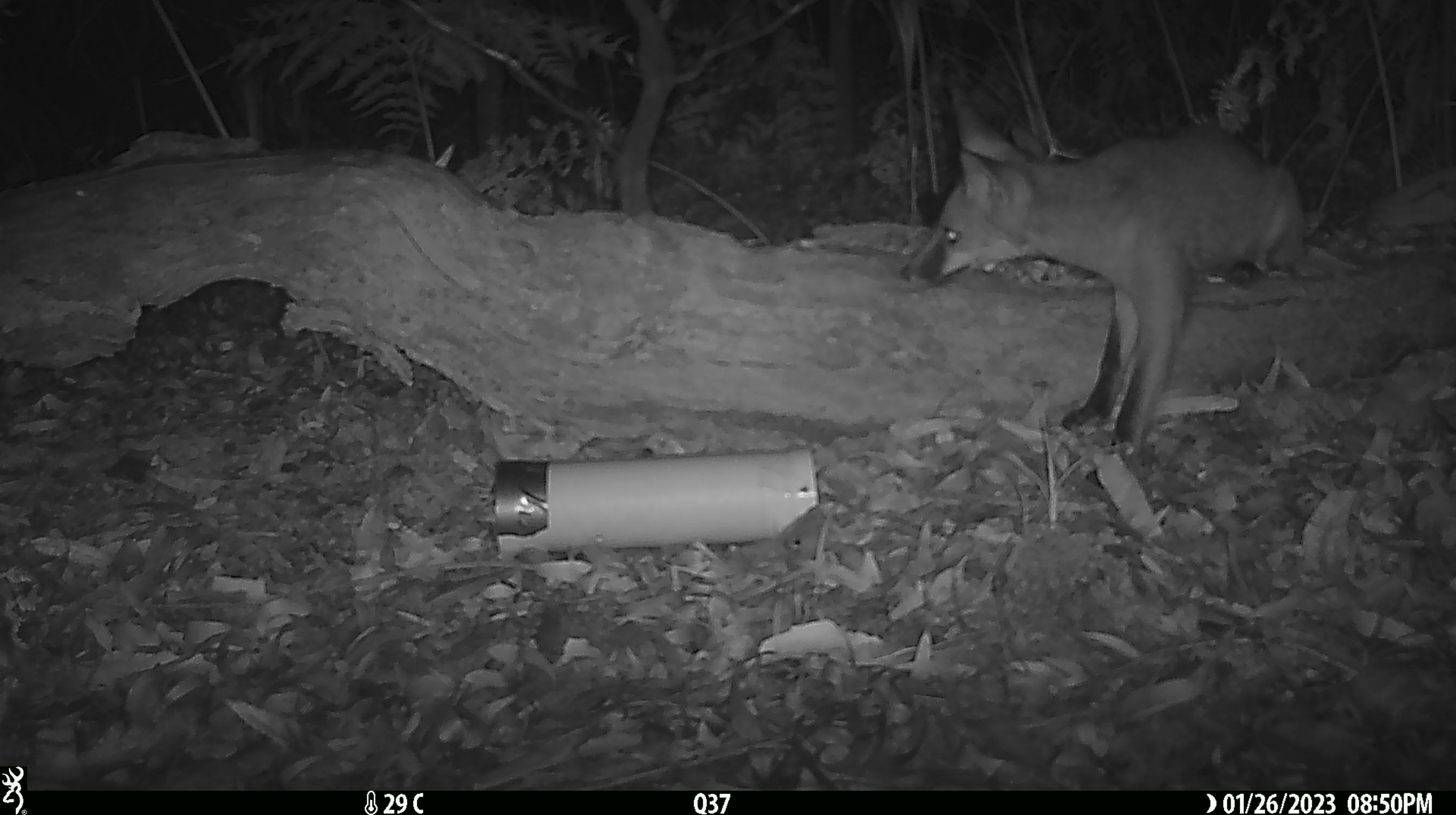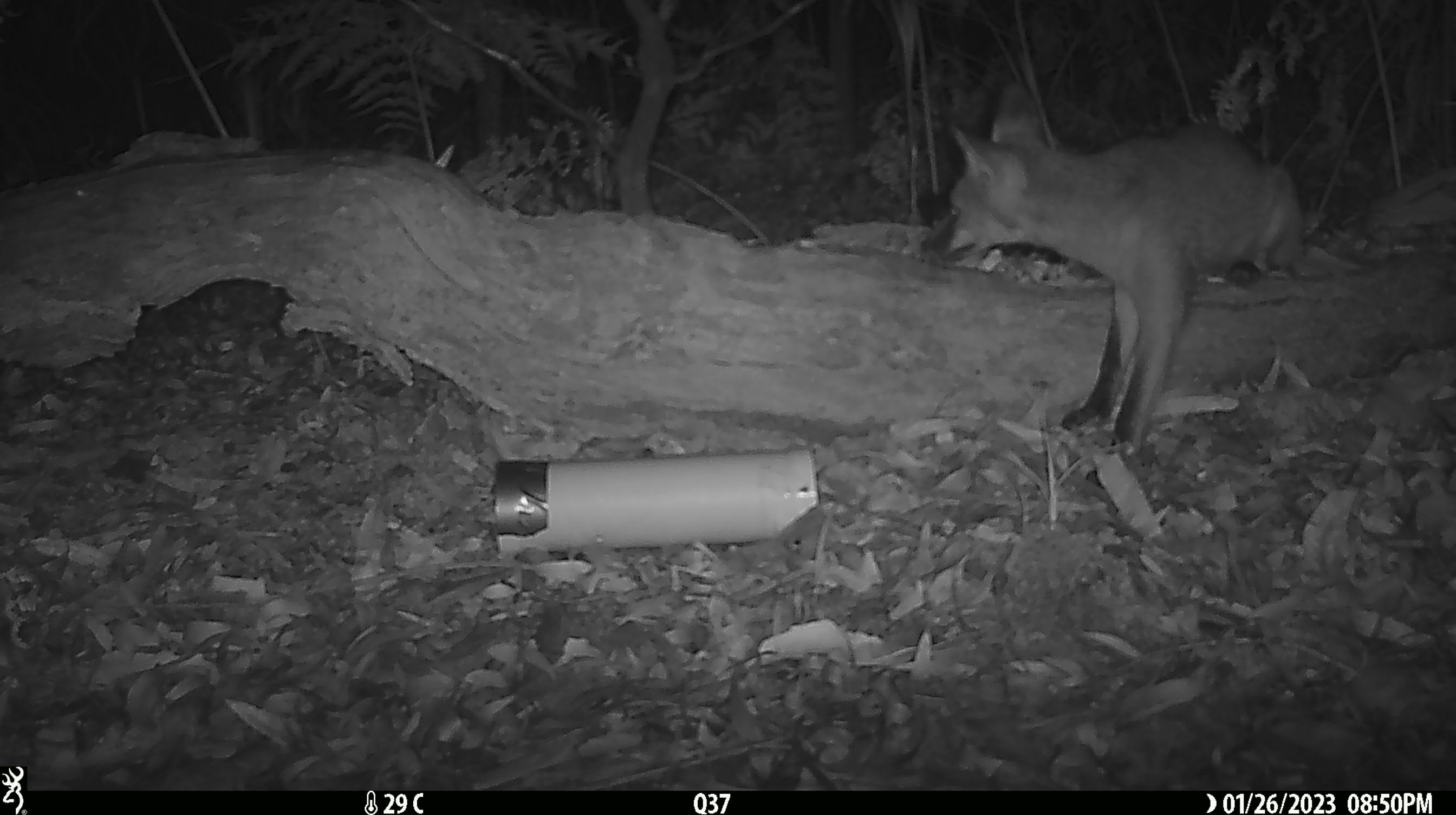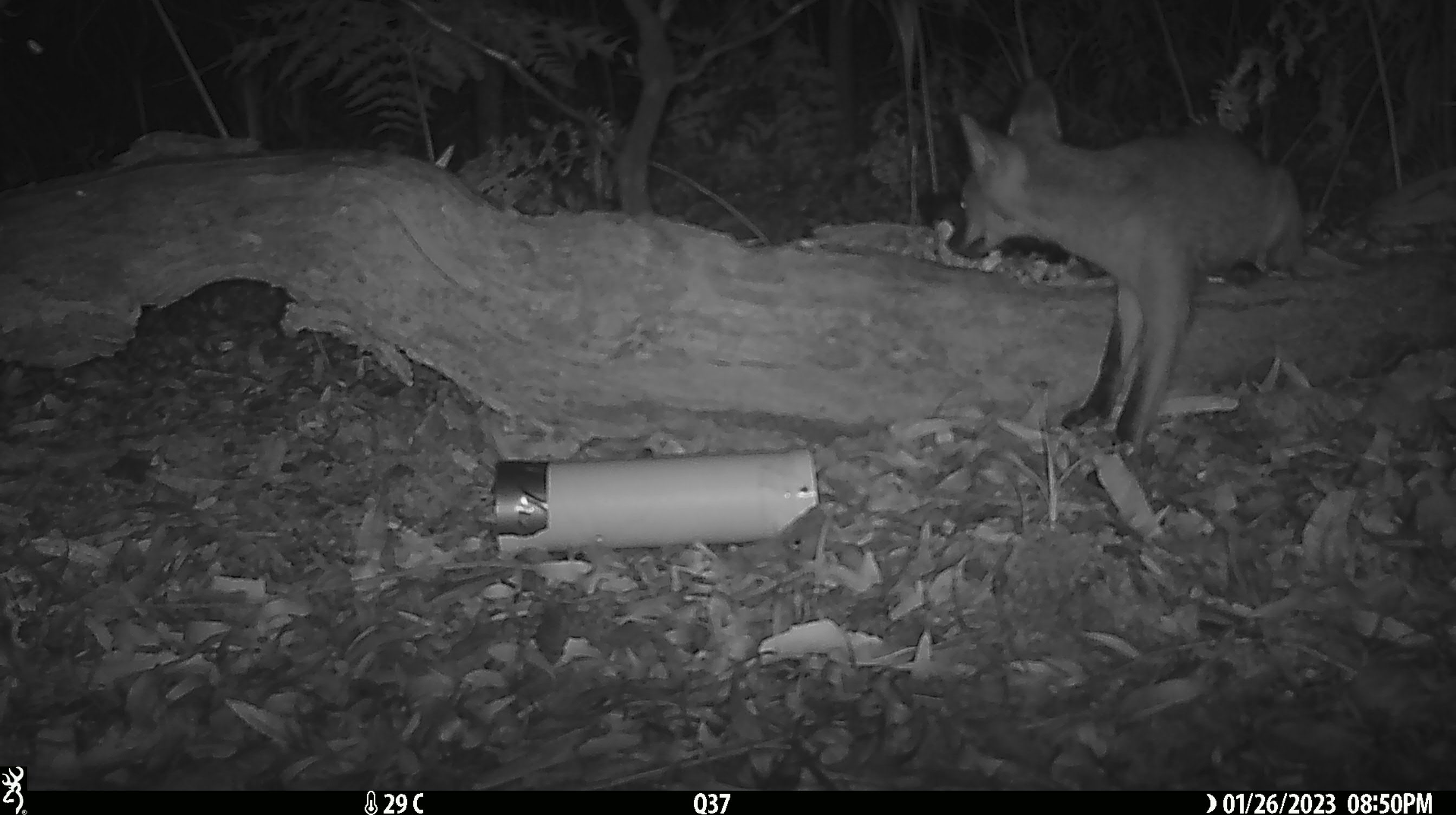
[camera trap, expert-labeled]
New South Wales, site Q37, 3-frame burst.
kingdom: Animalia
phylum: Chordata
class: Mammalia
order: Carnivora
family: Canidae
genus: Vulpes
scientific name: Vulpes vulpes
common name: red fox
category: fox